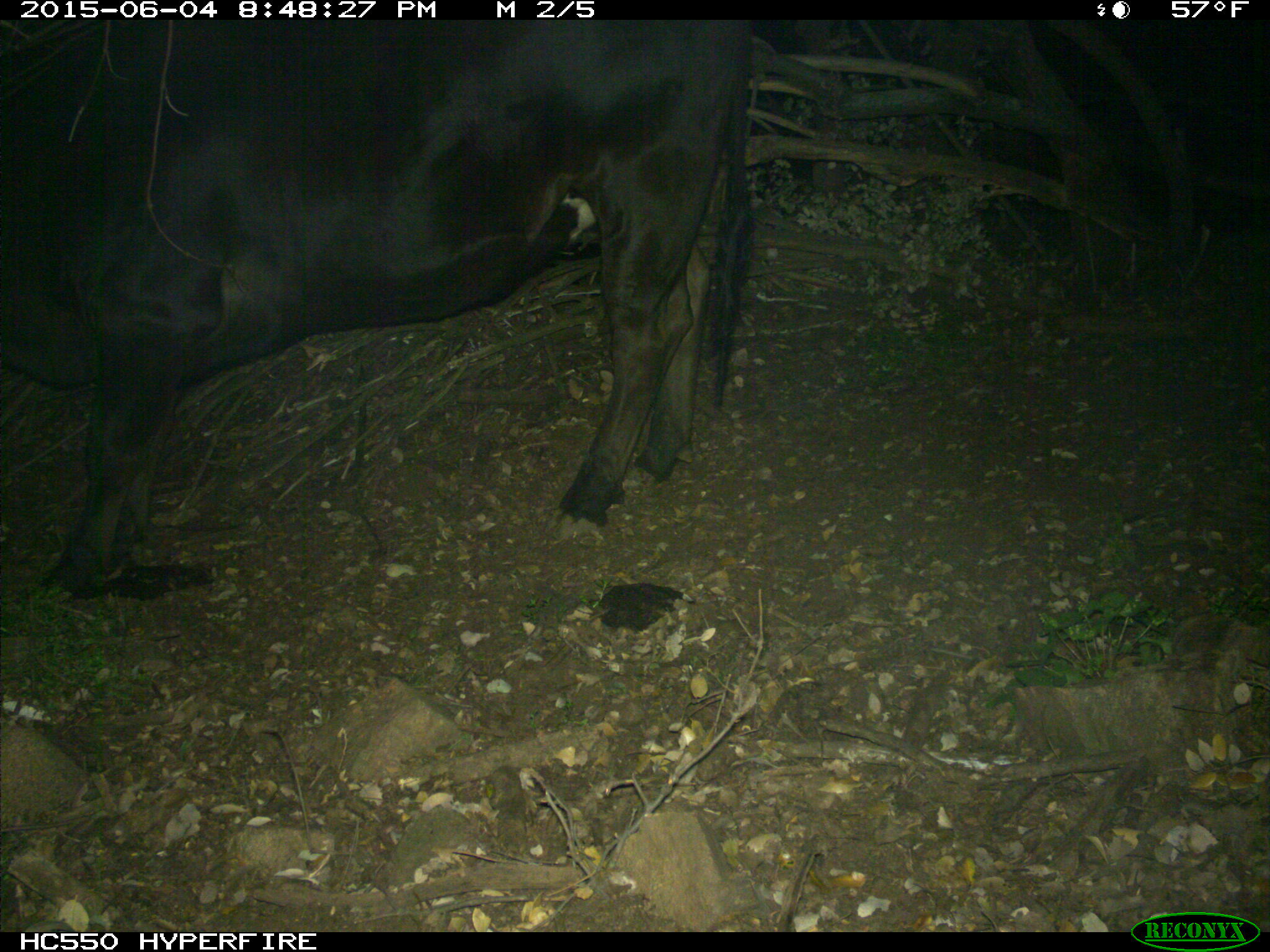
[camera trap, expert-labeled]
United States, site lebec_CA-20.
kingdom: Animalia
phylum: Chordata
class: Mammalia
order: Artiodactyla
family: Bovidae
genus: Bos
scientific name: Bos taurus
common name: domestic cow